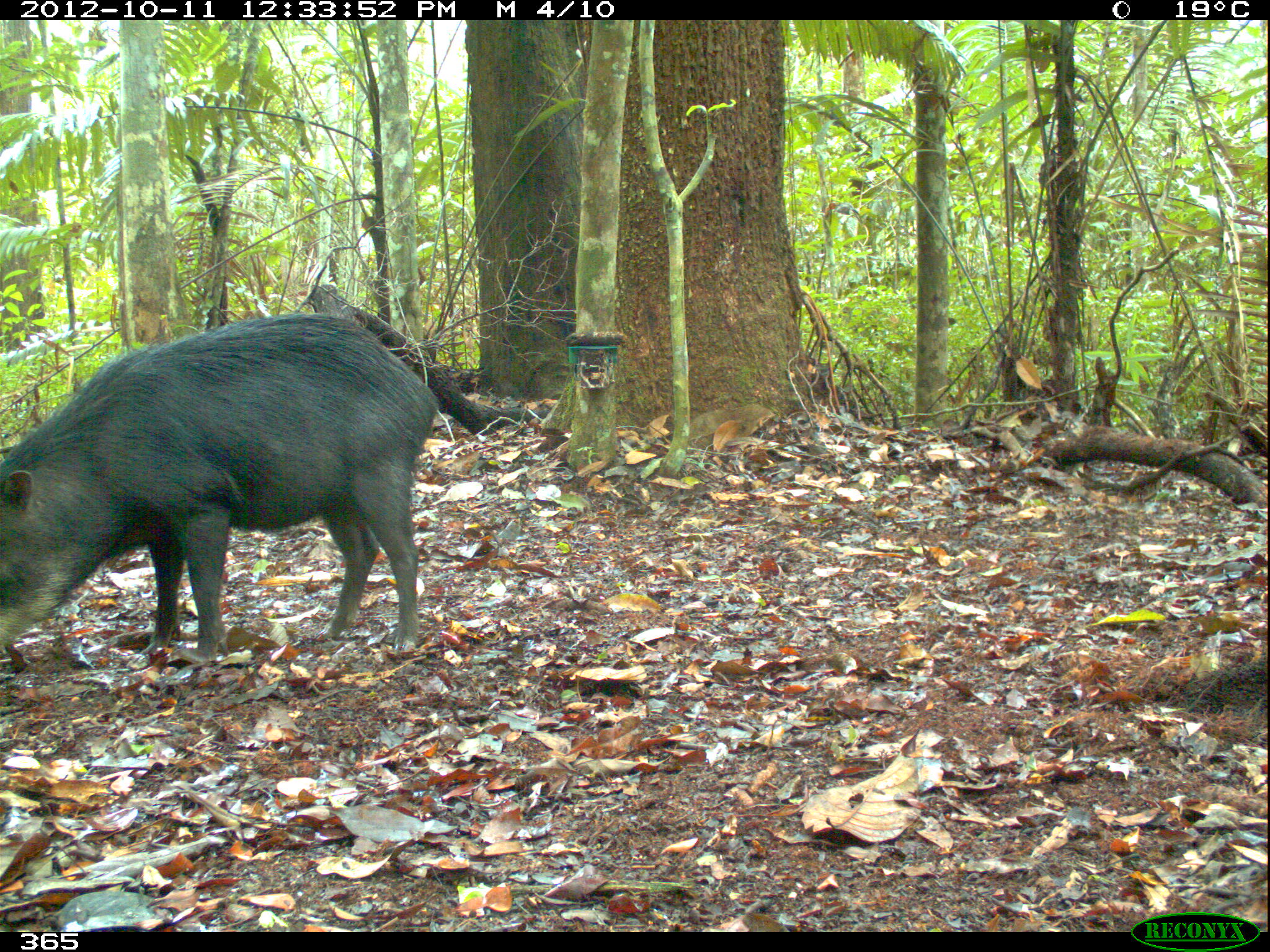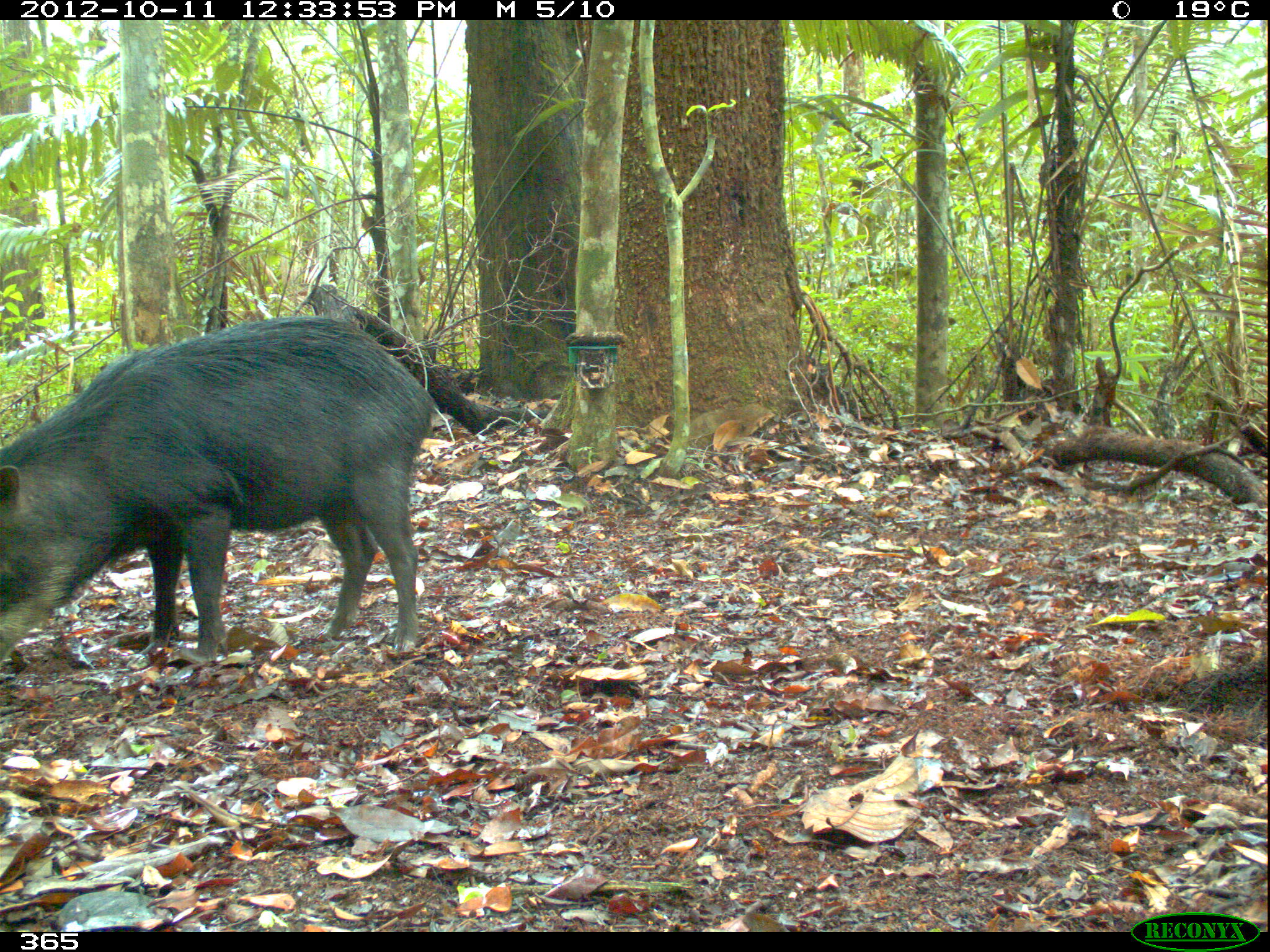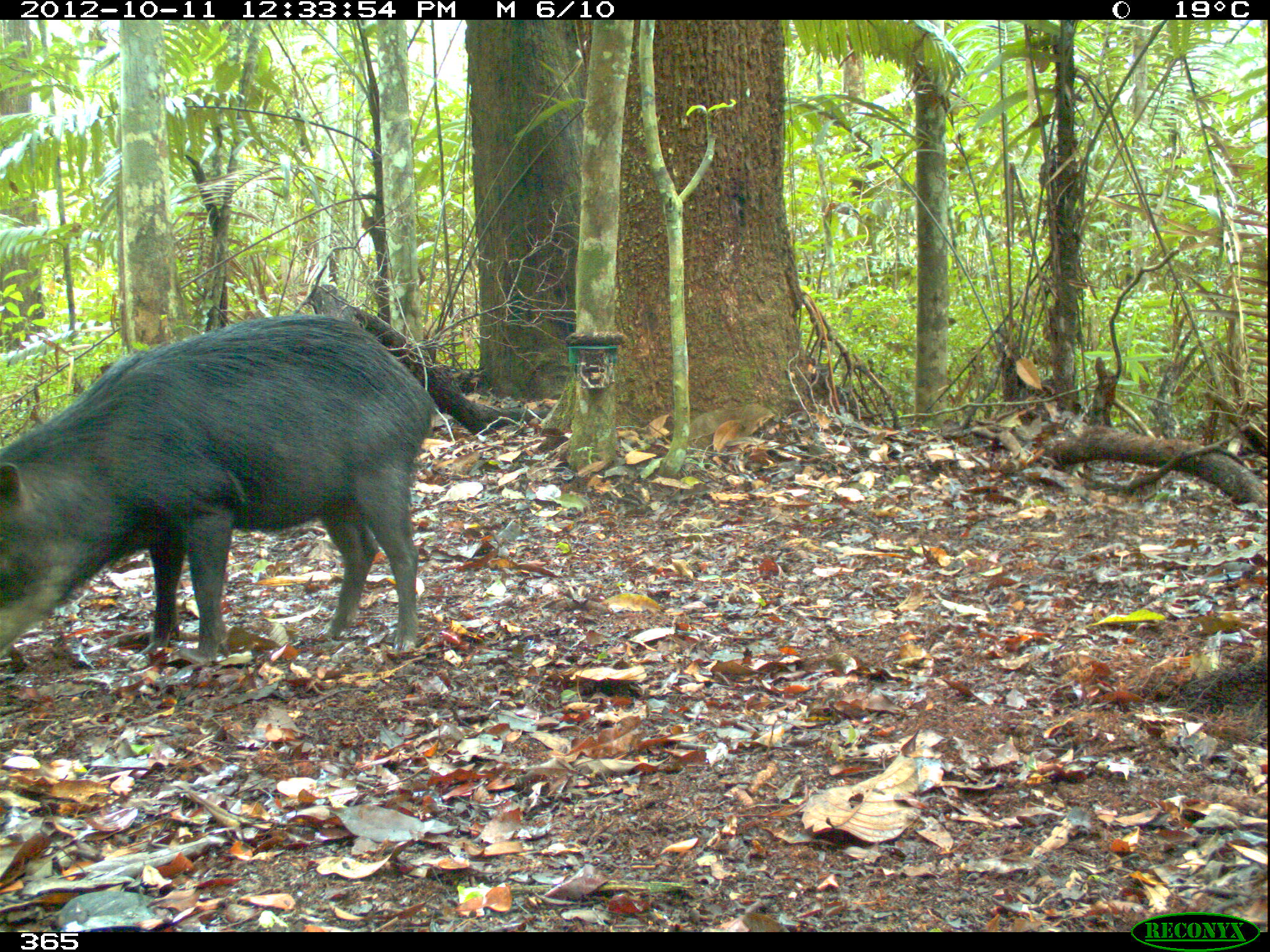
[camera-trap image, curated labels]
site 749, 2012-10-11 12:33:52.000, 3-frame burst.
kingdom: Animalia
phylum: Chordata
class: Mammalia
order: Artiodactyla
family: Tayassuidae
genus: Tayassu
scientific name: Tayassu pecari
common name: white-lipped peccary